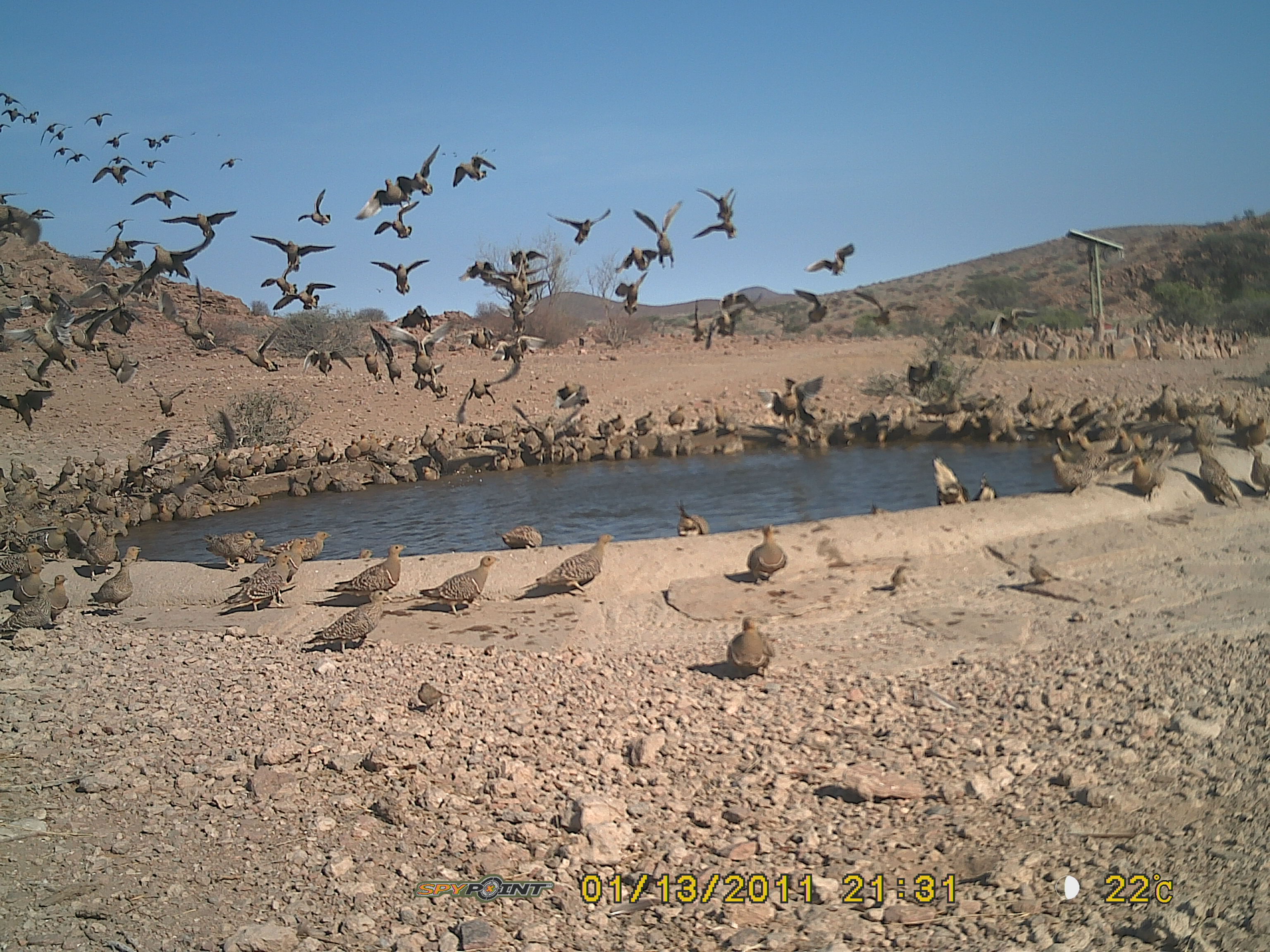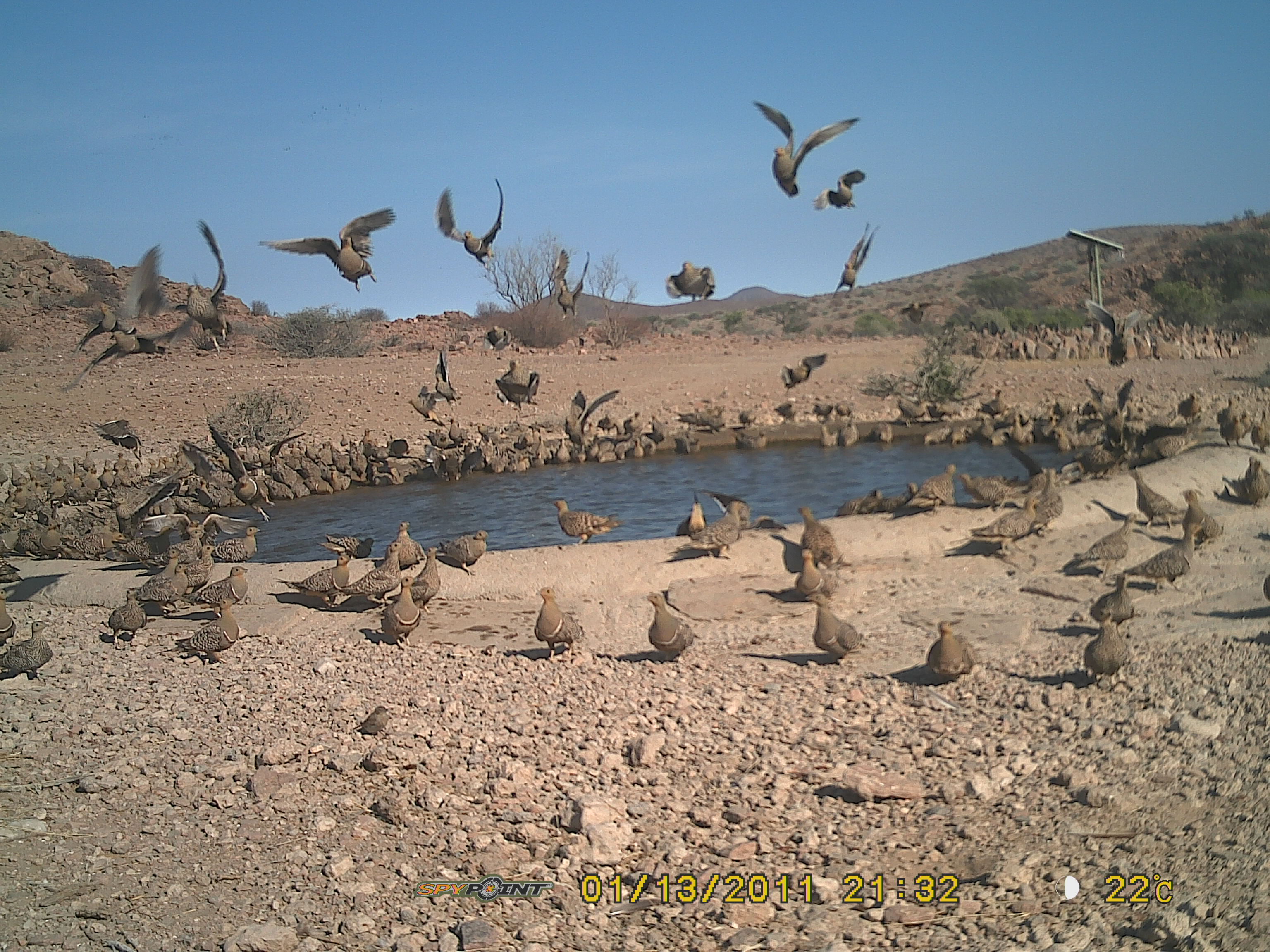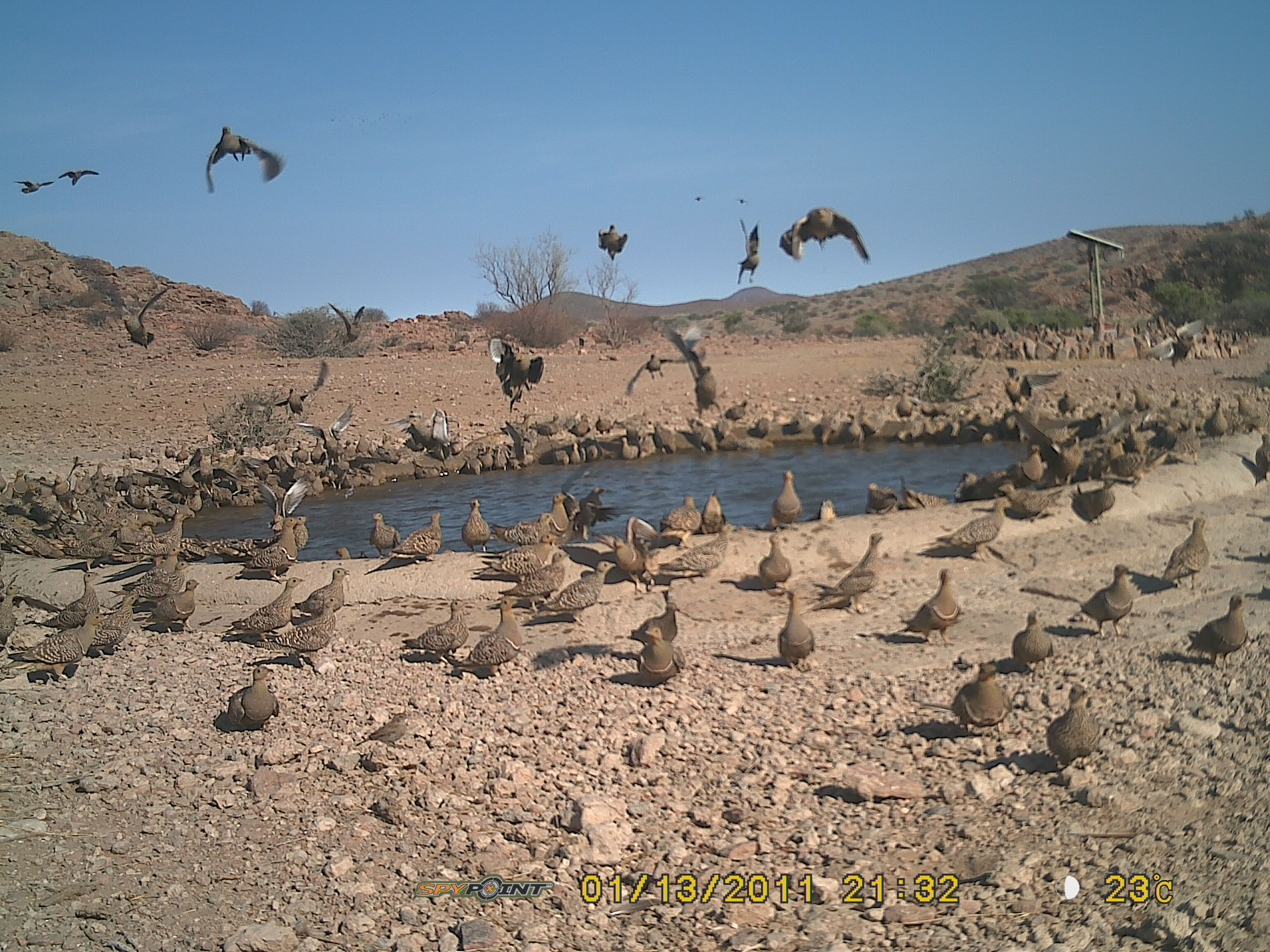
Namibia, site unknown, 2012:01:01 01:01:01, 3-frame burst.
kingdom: Animalia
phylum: Chordata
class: Aves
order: Pterocliformes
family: Pteroclidae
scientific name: Pteroclidae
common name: sandgrouse